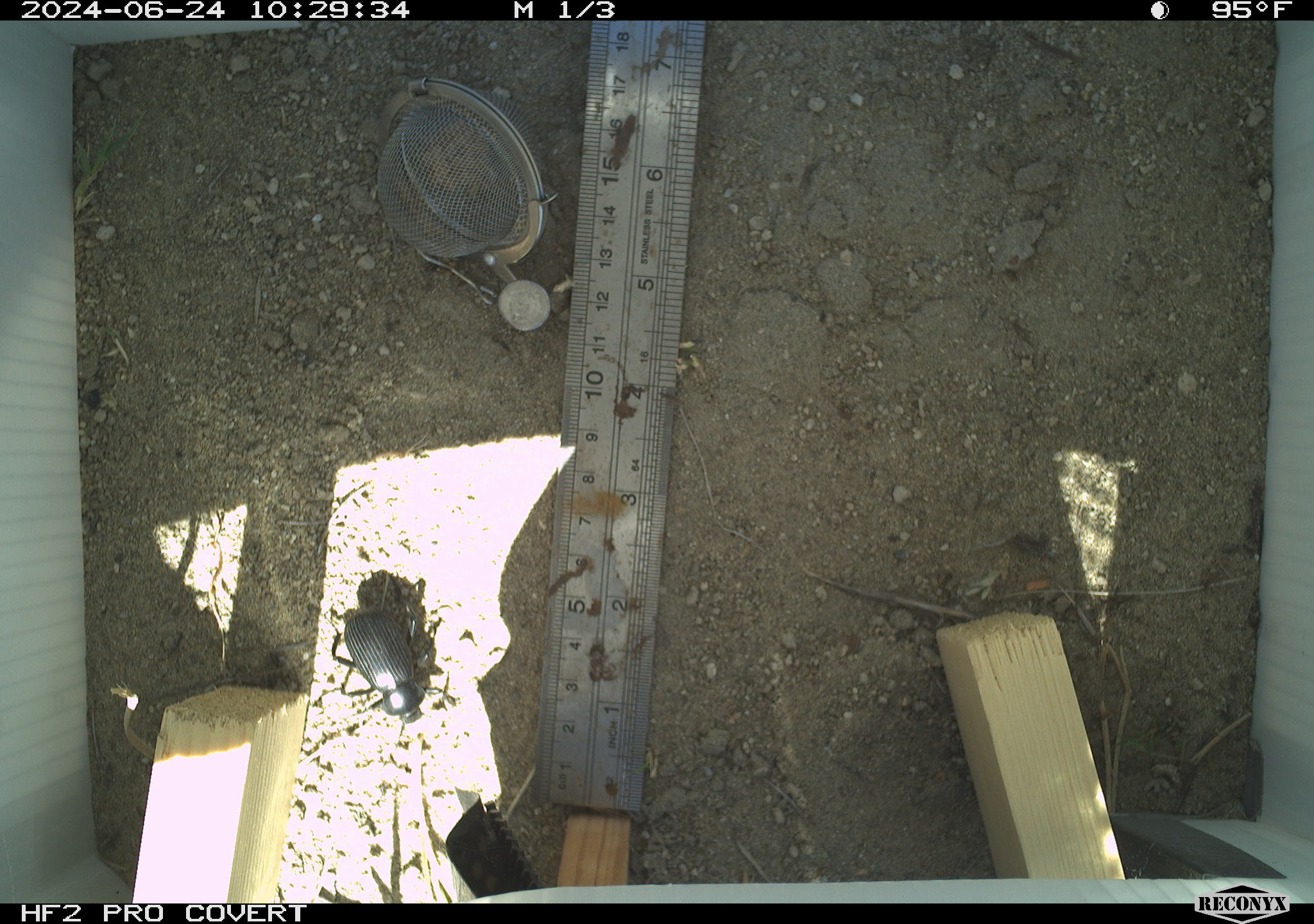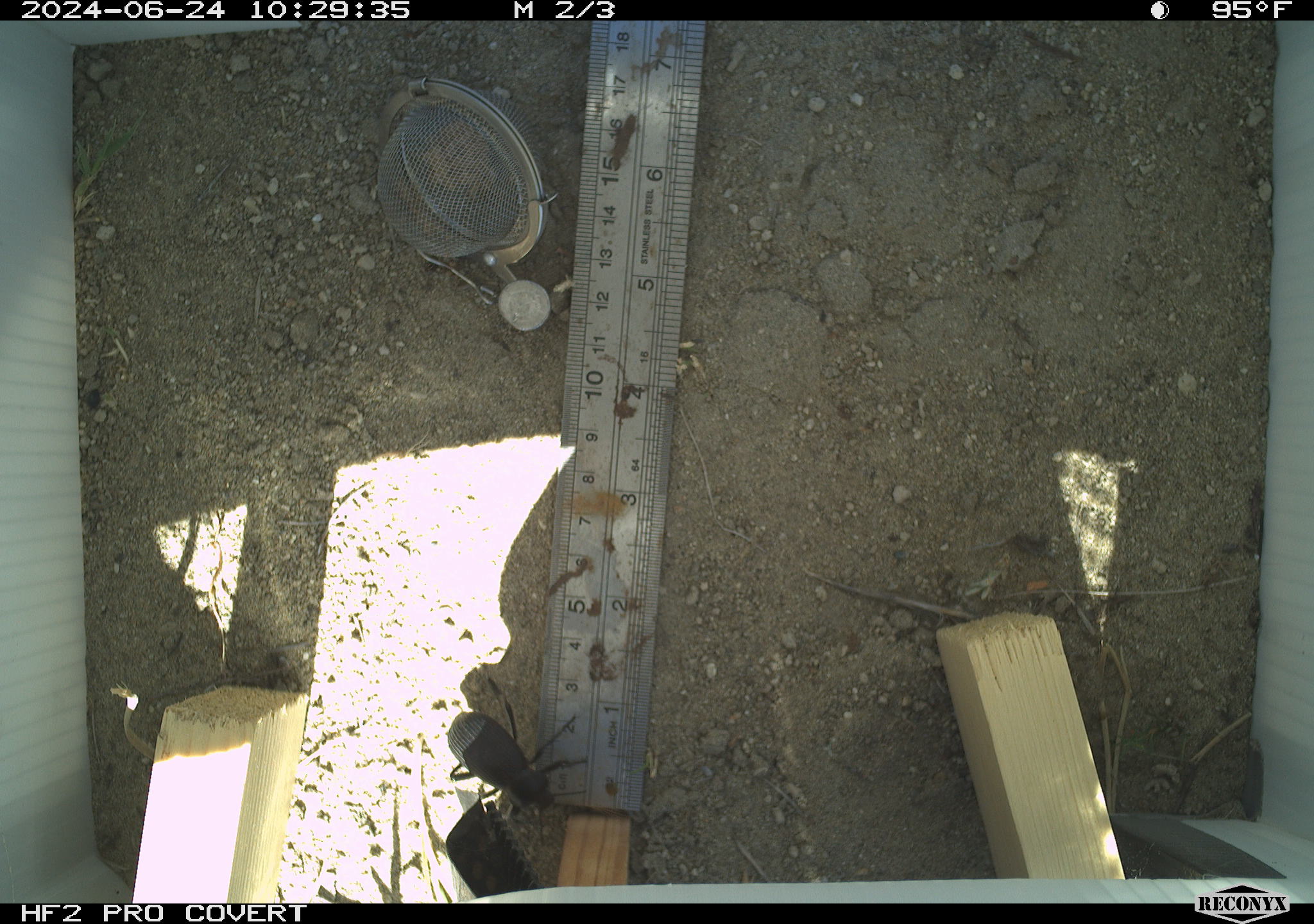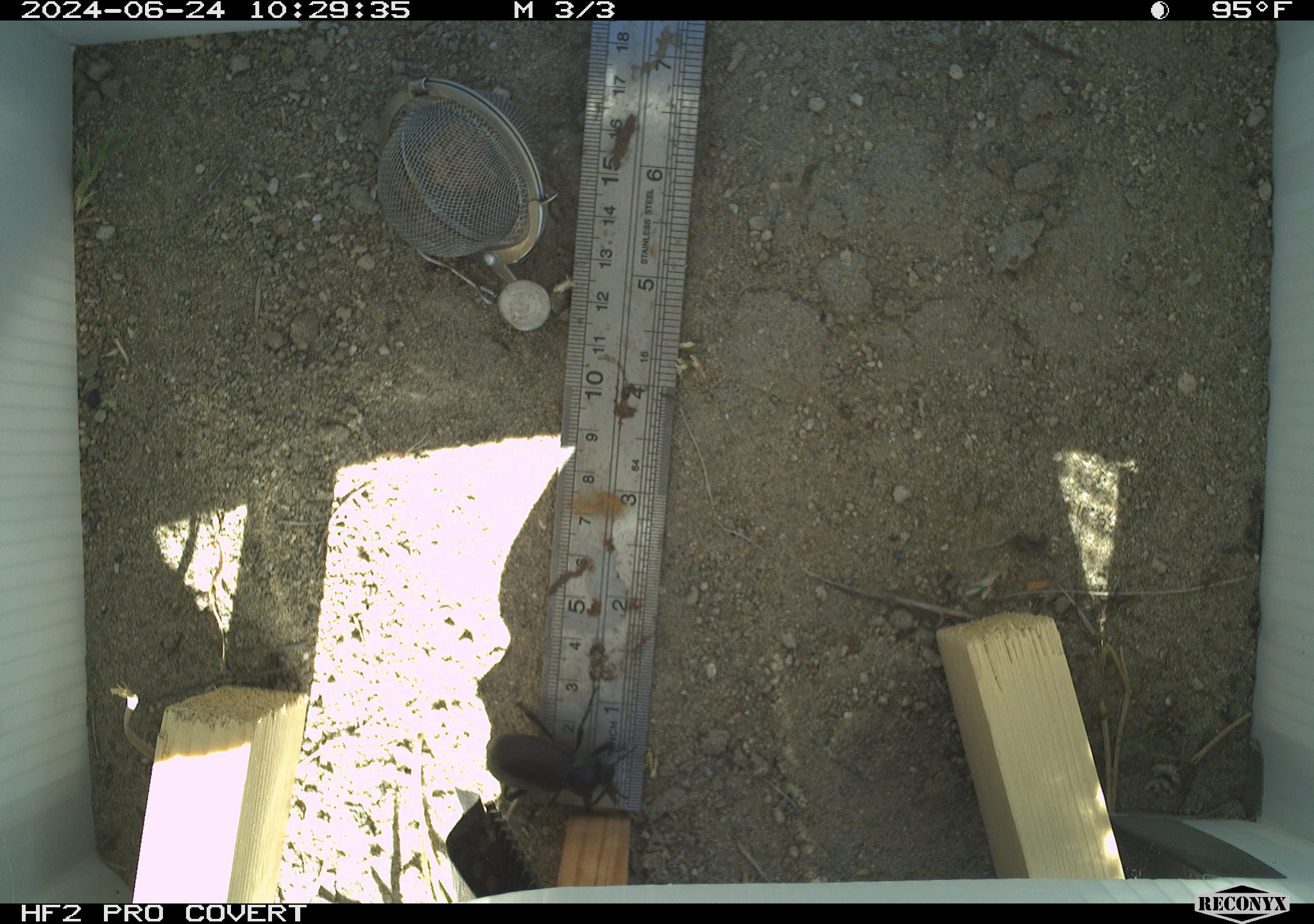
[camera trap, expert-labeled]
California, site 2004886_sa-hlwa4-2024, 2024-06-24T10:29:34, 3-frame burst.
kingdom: Animalia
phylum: Arthropoda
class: Insecta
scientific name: Insecta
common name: insect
Insect (Insecta).